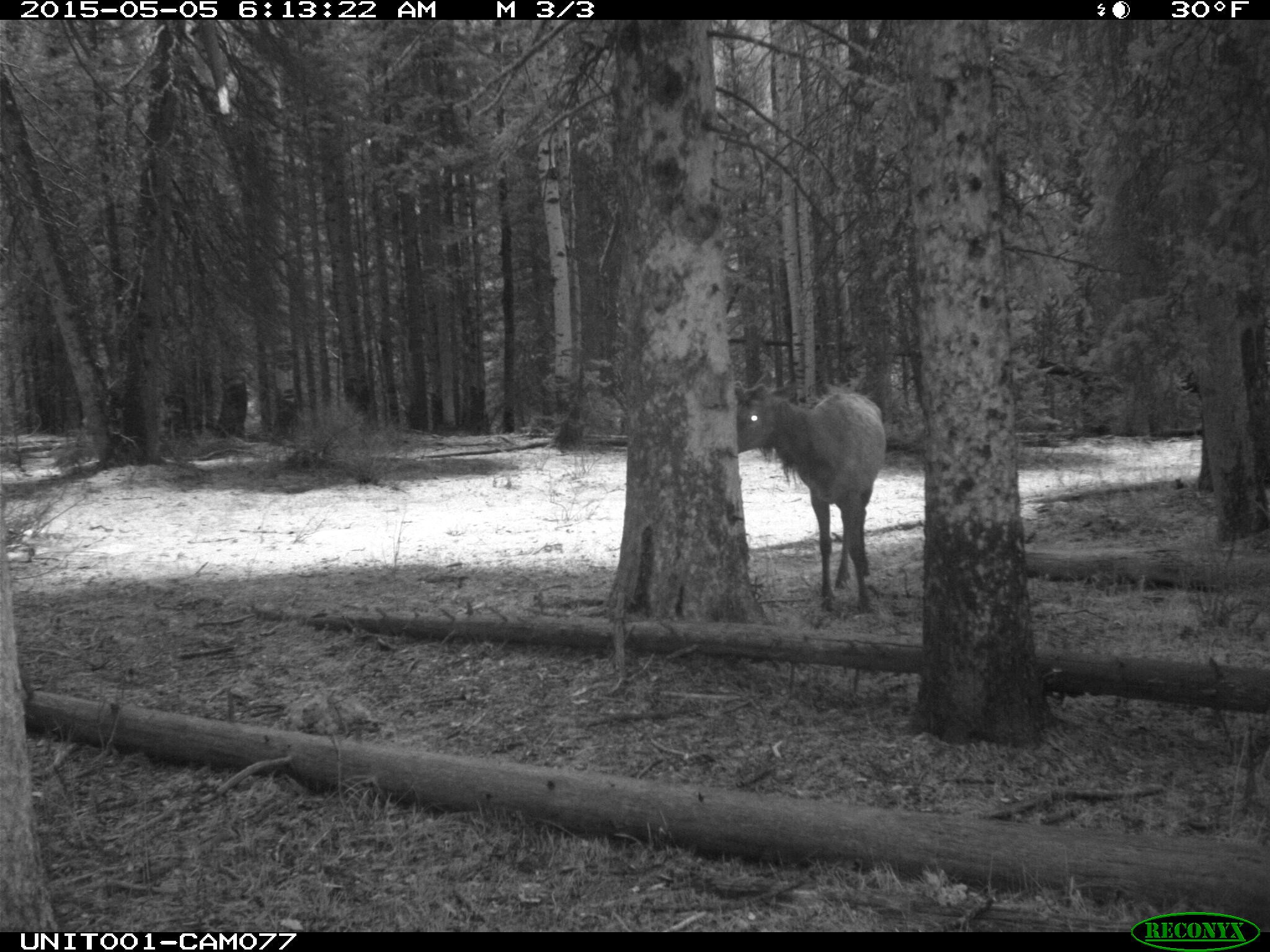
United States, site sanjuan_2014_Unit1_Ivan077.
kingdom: Animalia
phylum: Chordata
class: Mammalia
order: Artiodactyla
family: Cervidae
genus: Cervus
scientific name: Cervus elaphus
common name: red deer